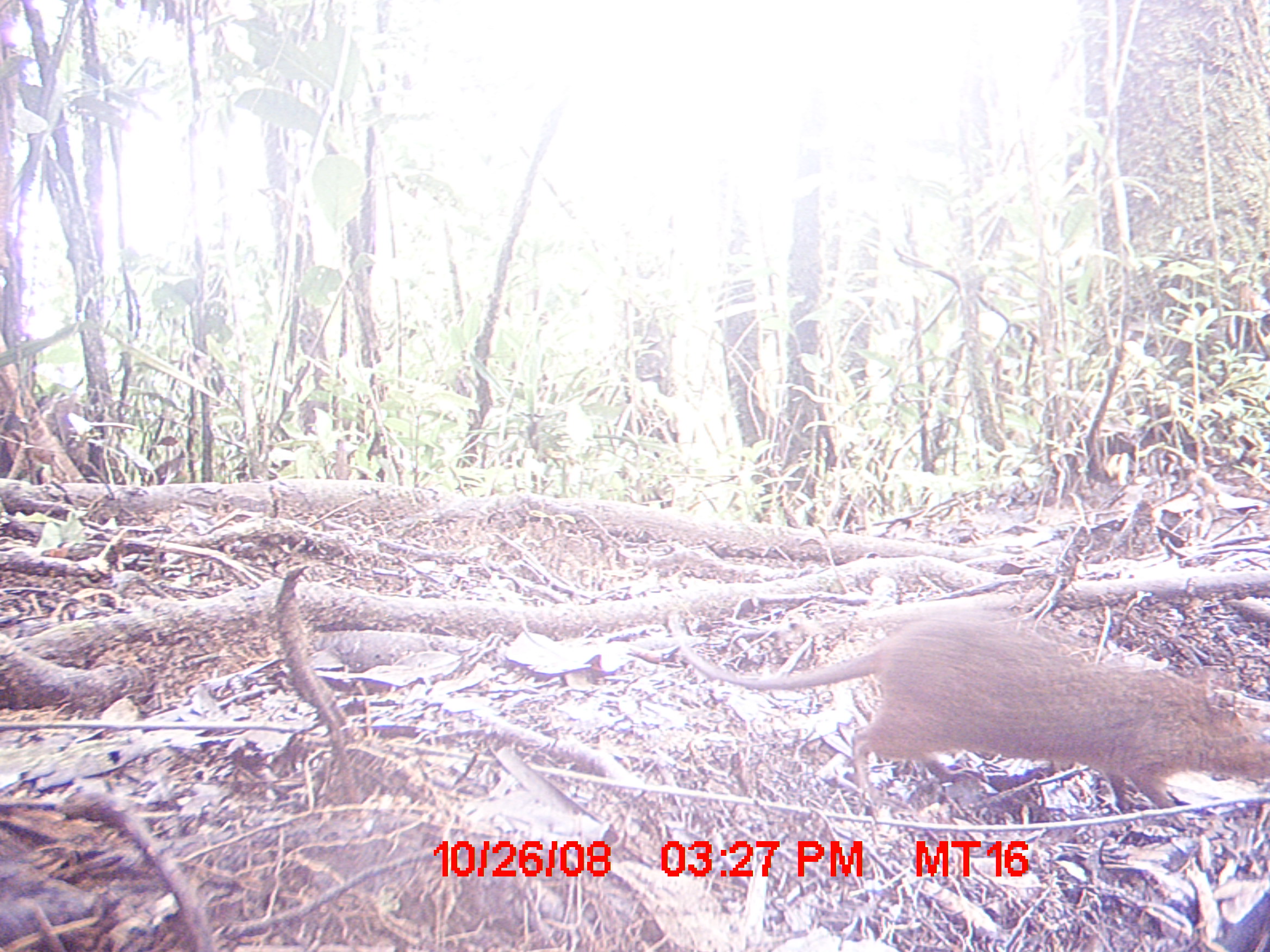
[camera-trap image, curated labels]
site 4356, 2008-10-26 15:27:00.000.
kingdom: Animalia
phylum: Chordata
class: Mammalia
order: Rodentia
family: Nesomyidae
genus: Nesomys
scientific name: Nesomys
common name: nesomys rodents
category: nesomys sp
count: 1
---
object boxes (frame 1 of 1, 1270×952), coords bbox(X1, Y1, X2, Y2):
nesomys sp: bbox(663, 601, 1270, 827)